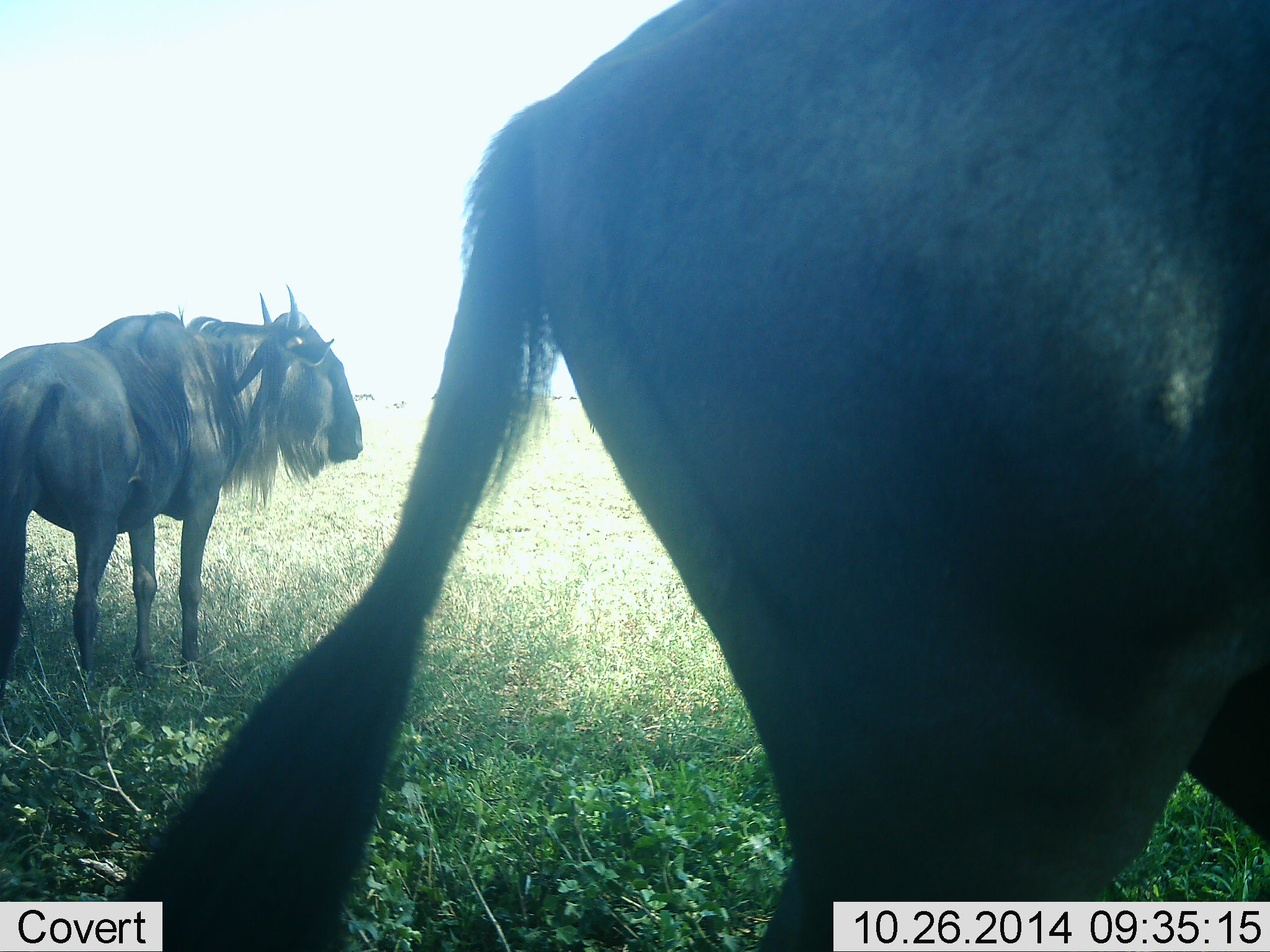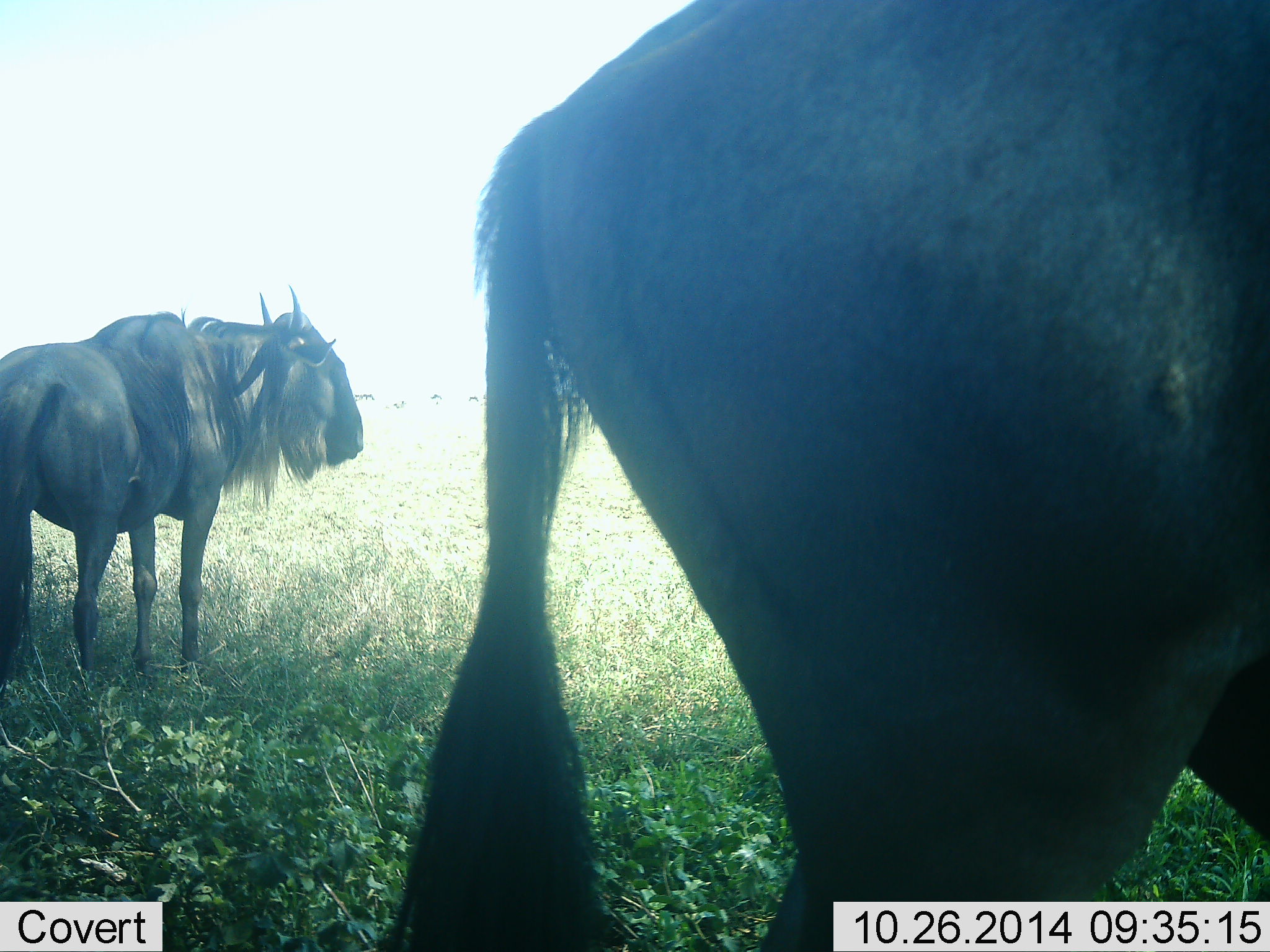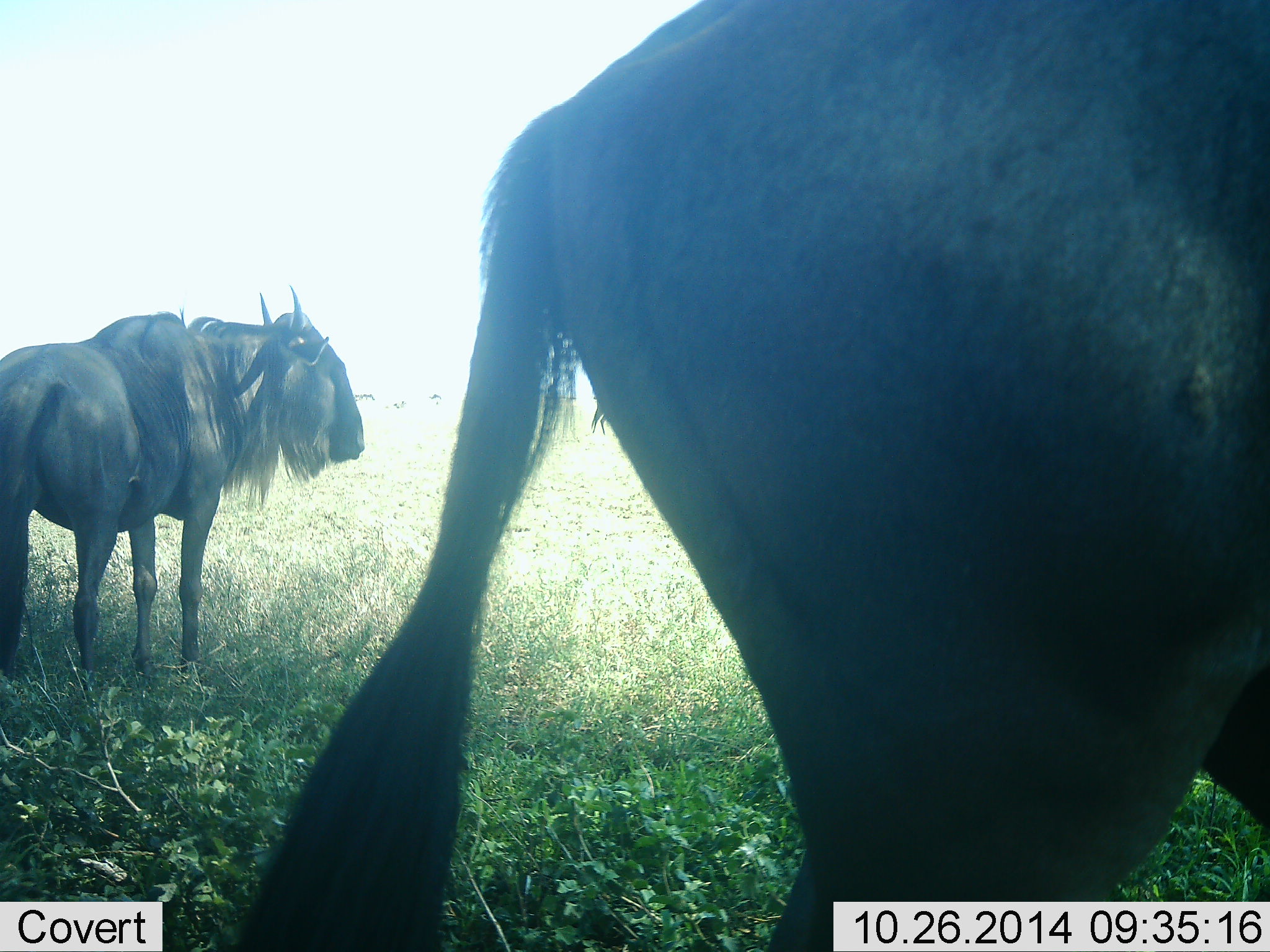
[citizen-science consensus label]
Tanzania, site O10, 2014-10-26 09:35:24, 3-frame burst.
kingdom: Animalia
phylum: Chordata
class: Mammalia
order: Artiodactyla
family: Bovidae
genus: Connochaetes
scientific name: Connochaetes taurinus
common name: blue wildebeest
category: wildebeest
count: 2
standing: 80%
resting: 0%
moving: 0%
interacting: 0%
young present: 0%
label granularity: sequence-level